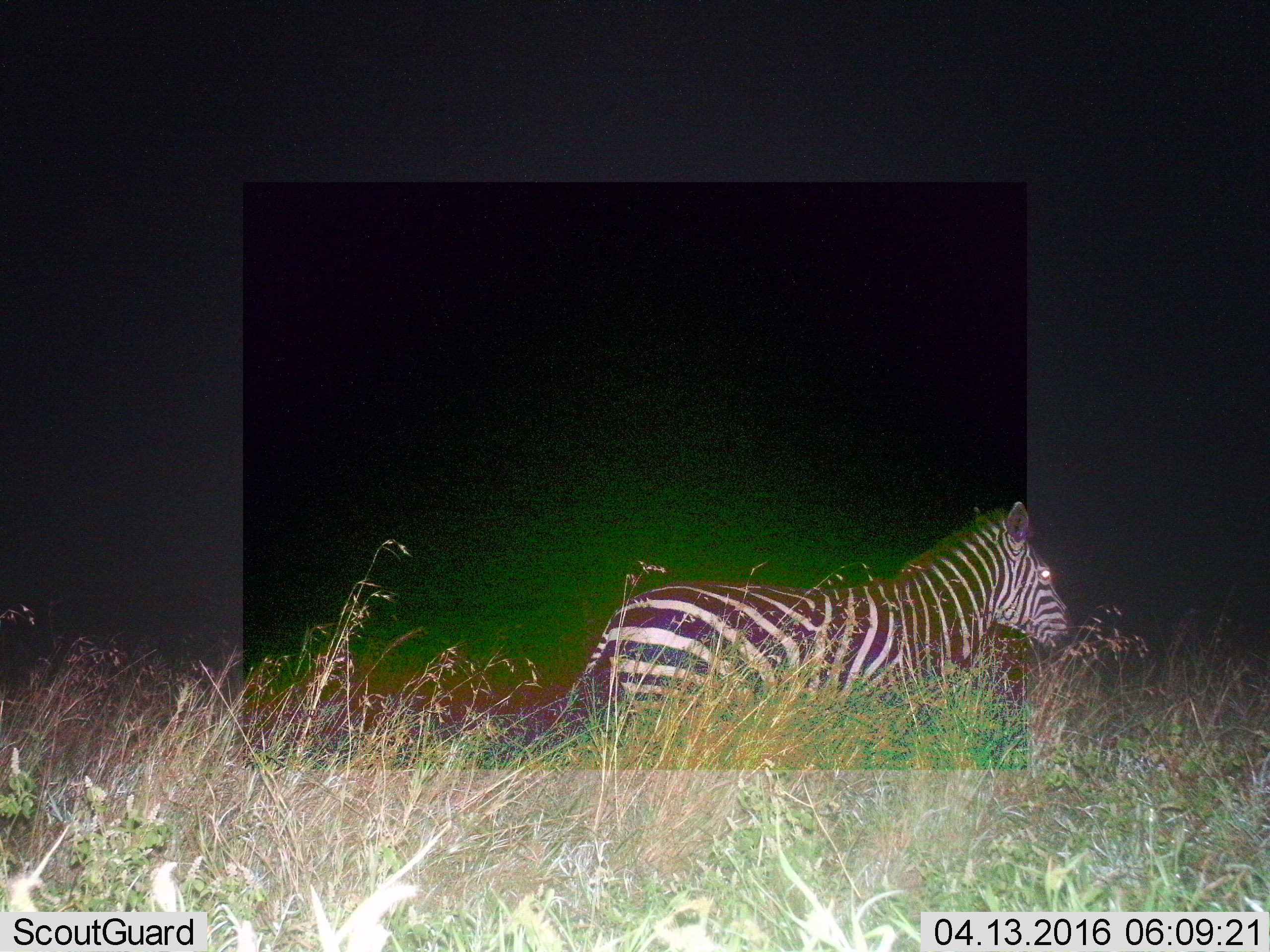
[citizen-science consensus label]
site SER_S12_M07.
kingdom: Animalia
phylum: Chordata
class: Mammalia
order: Perissodactyla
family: Equidae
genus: Equus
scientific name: Equus quagga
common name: plains zebra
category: zebraplains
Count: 1.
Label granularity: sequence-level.